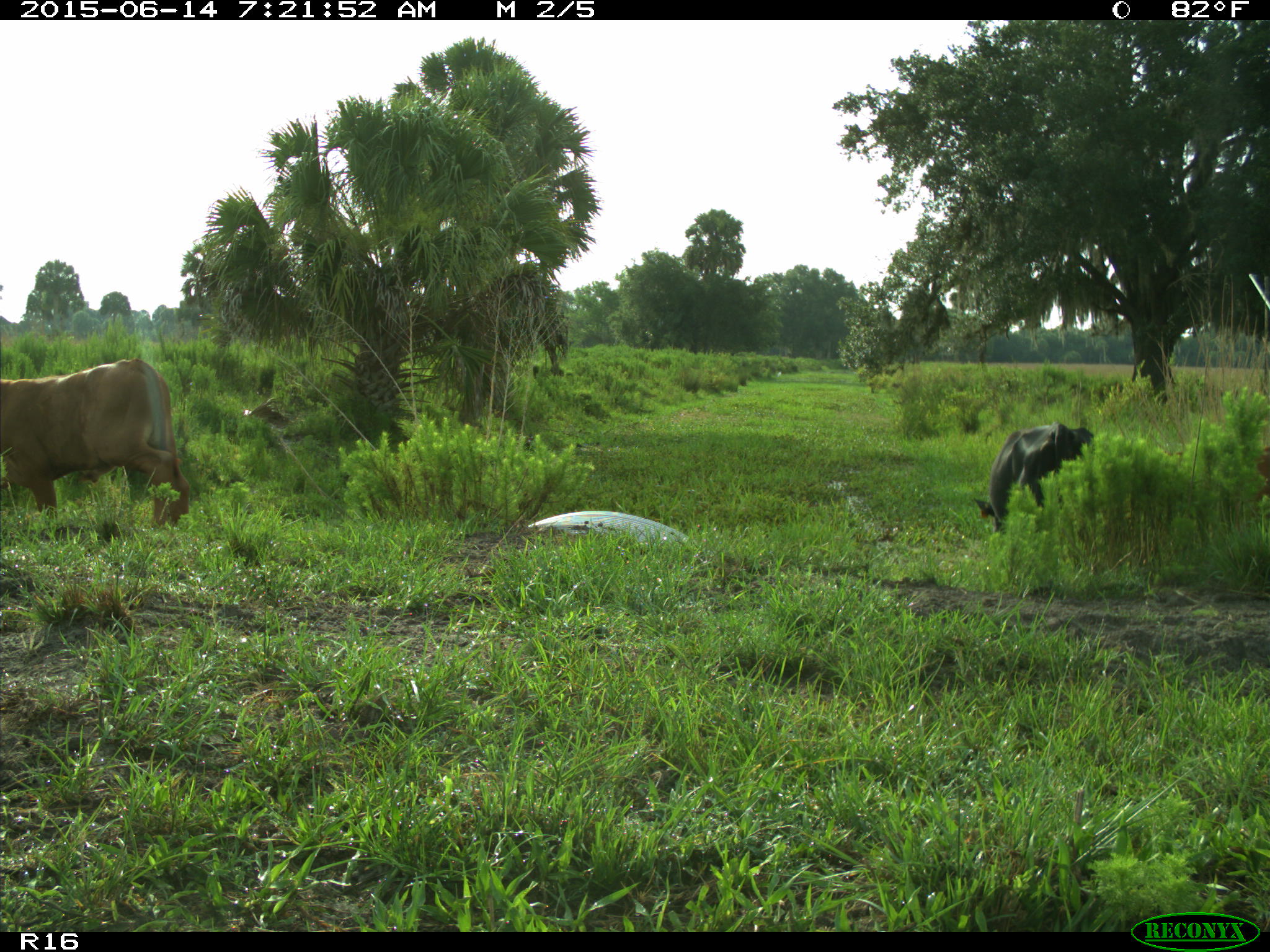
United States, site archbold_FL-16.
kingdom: Animalia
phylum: Chordata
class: Mammalia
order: Artiodactyla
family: Bovidae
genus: Bos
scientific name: Bos taurus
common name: domestic cow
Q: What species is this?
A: Bos taurus (domestic cow).